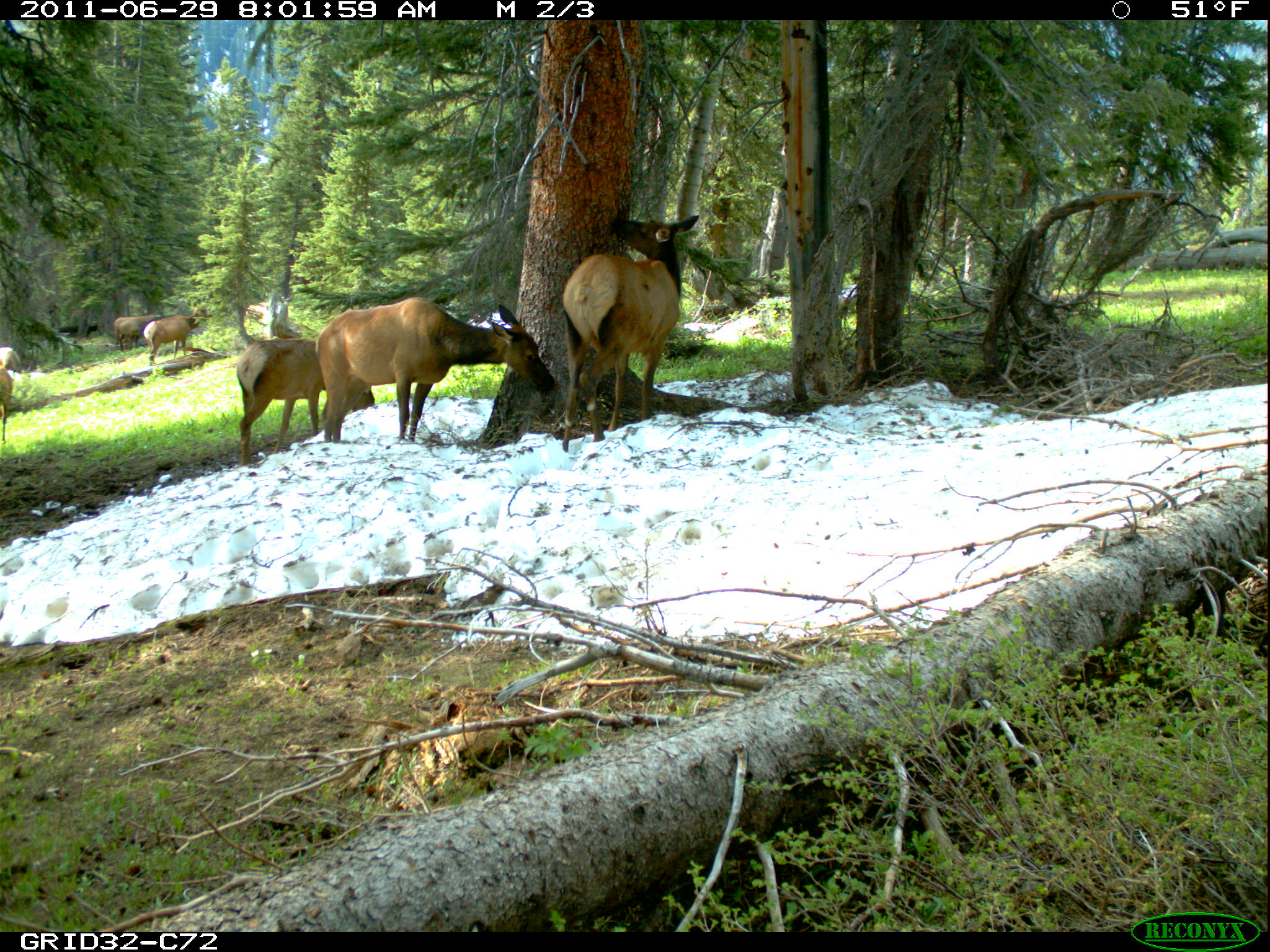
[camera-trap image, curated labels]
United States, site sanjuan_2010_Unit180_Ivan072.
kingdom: Animalia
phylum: Chordata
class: Mammalia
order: Artiodactyla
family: Cervidae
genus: Cervus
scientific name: Cervus elaphus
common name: red deer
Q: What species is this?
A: Cervus elaphus (red deer).